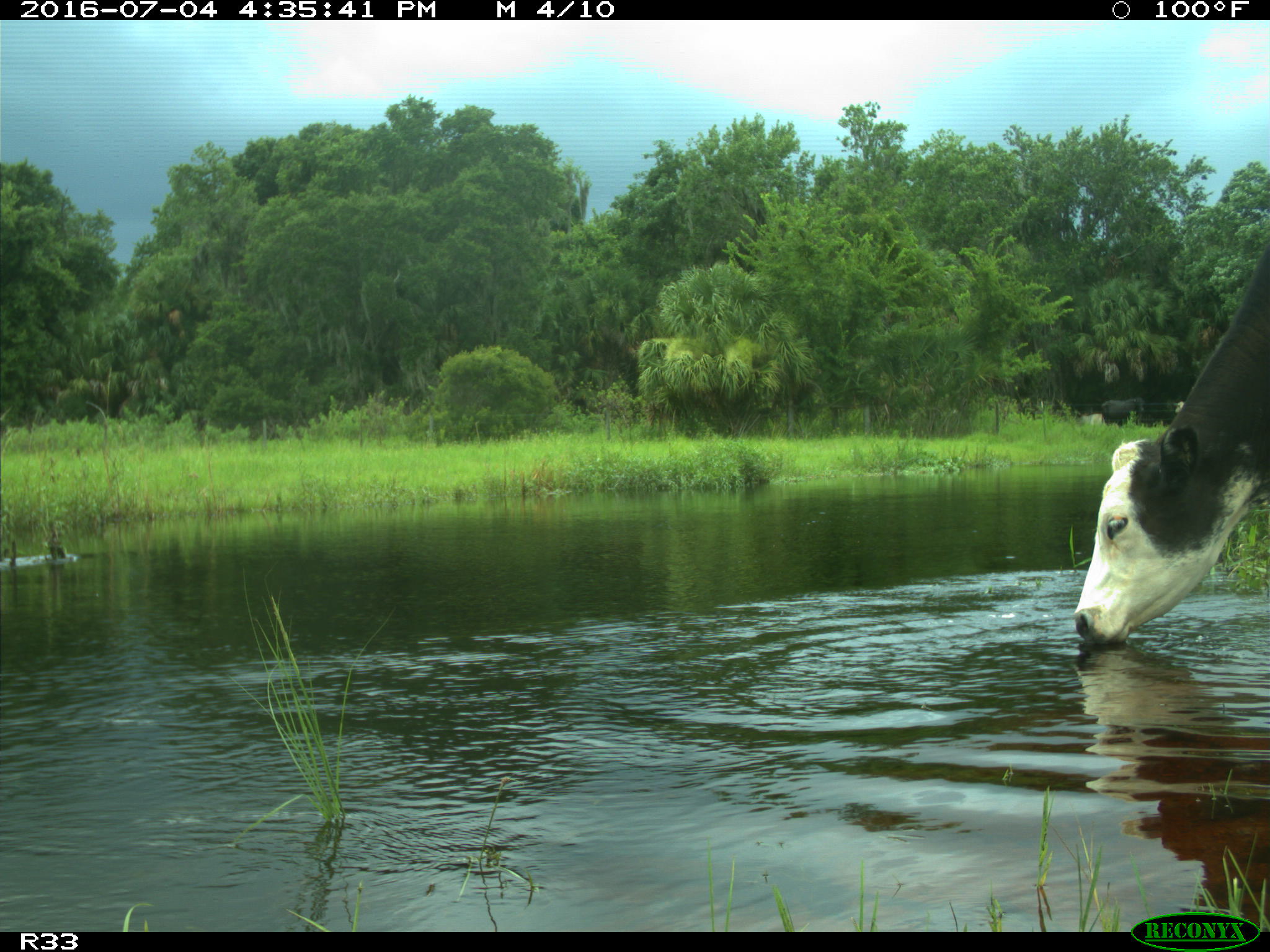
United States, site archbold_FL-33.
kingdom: Animalia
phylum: Chordata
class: Mammalia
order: Artiodactyla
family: Bovidae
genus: Bos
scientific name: Bos taurus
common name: domestic cow